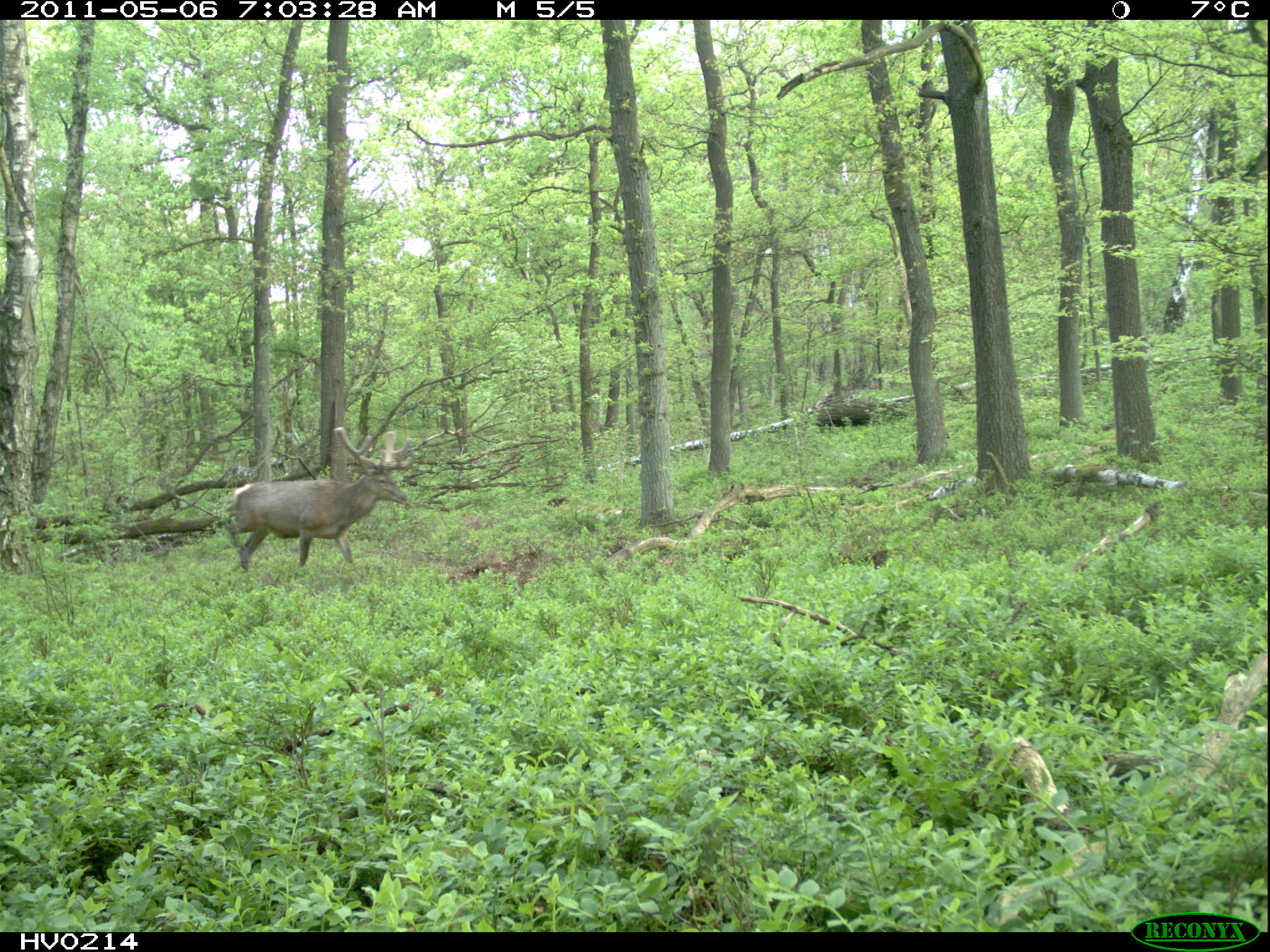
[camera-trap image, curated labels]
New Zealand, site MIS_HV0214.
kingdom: Animalia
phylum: Chordata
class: Mammalia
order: Artiodactyla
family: Cervidae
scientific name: Cervidae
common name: deer